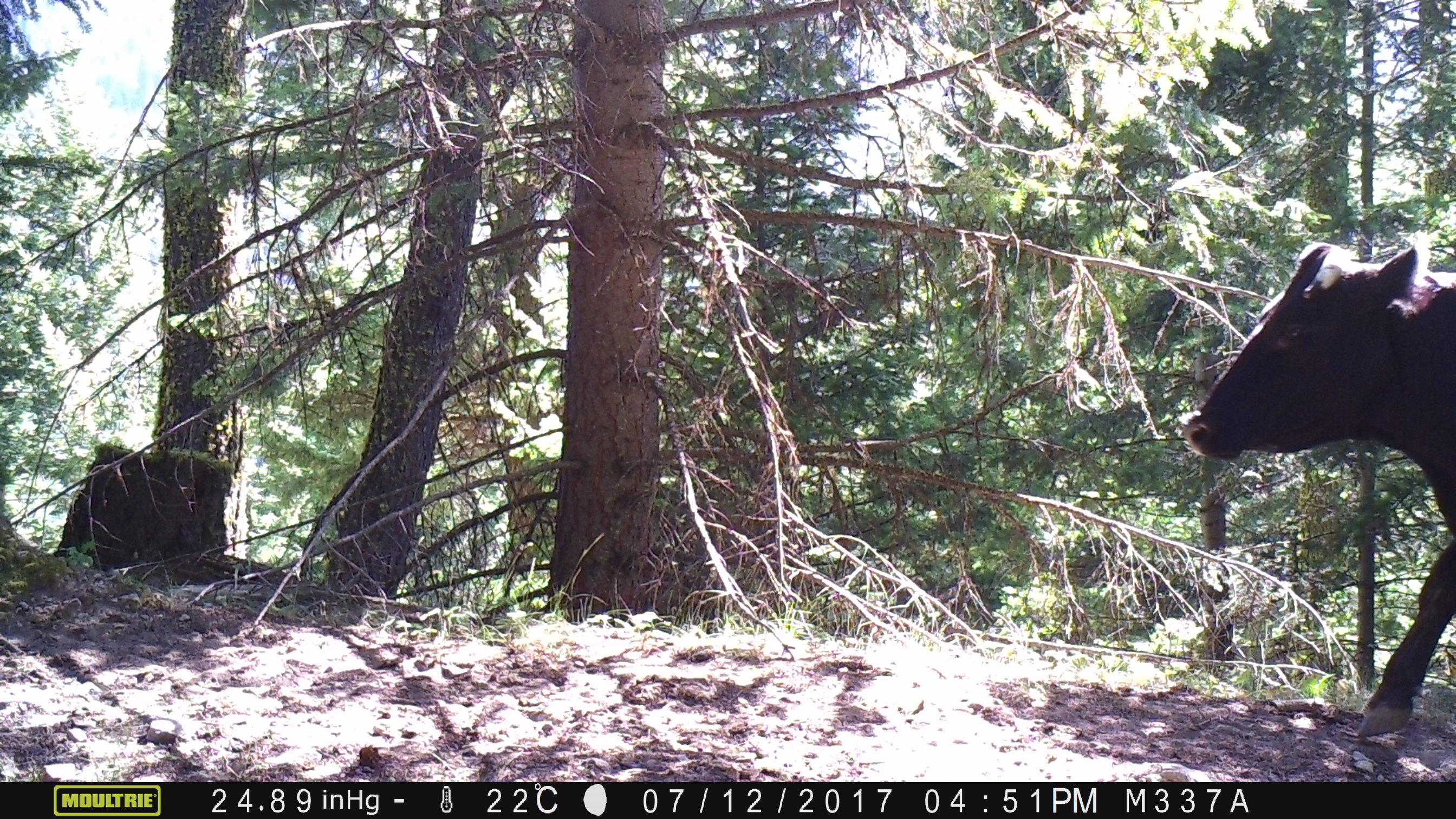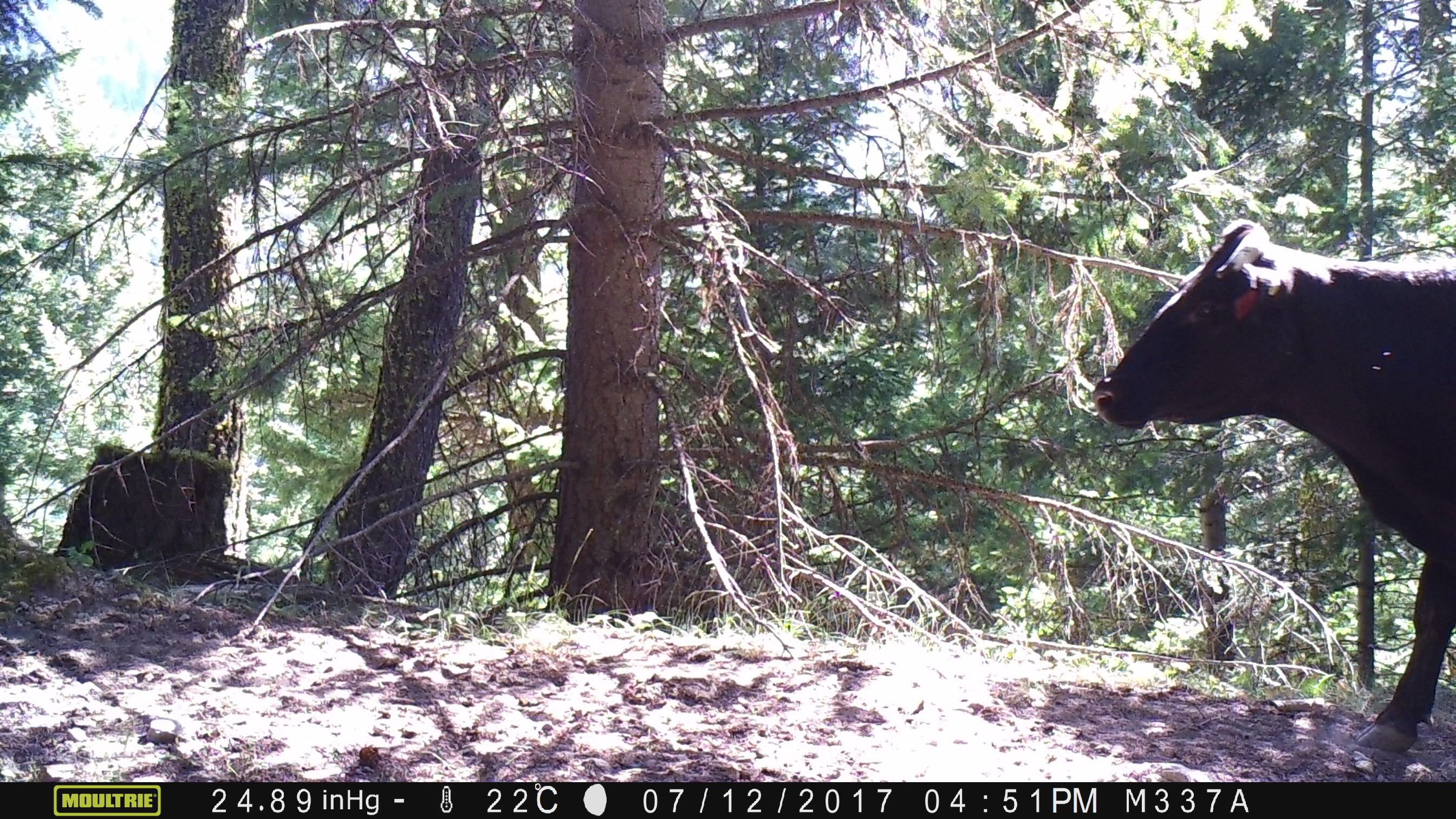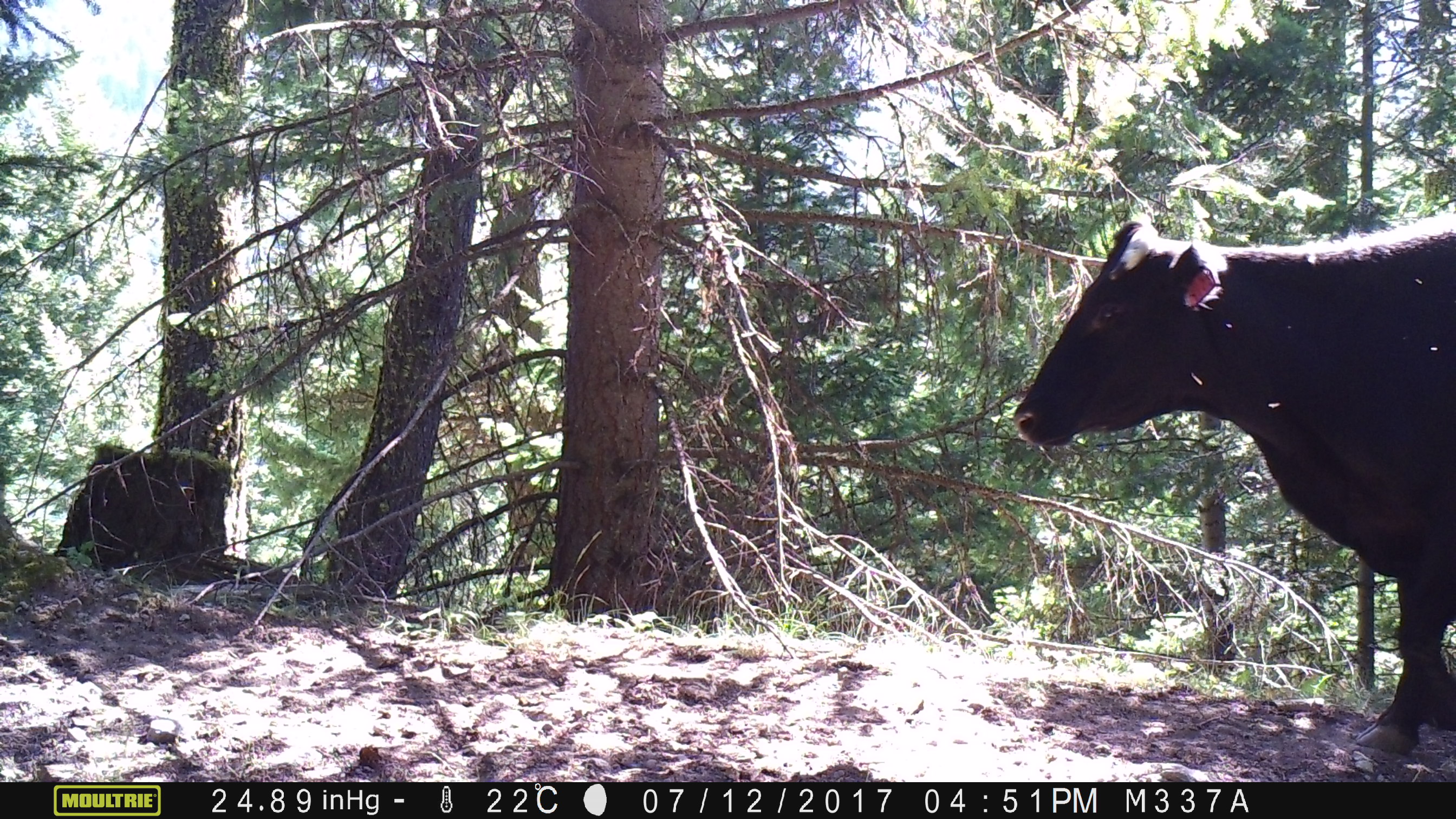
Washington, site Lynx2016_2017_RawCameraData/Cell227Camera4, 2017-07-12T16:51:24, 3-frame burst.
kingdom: Animalia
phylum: Chordata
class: Mammalia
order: Artiodactyla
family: Bovidae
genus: Bos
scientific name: Bos taurus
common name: domestic cattle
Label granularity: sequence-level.